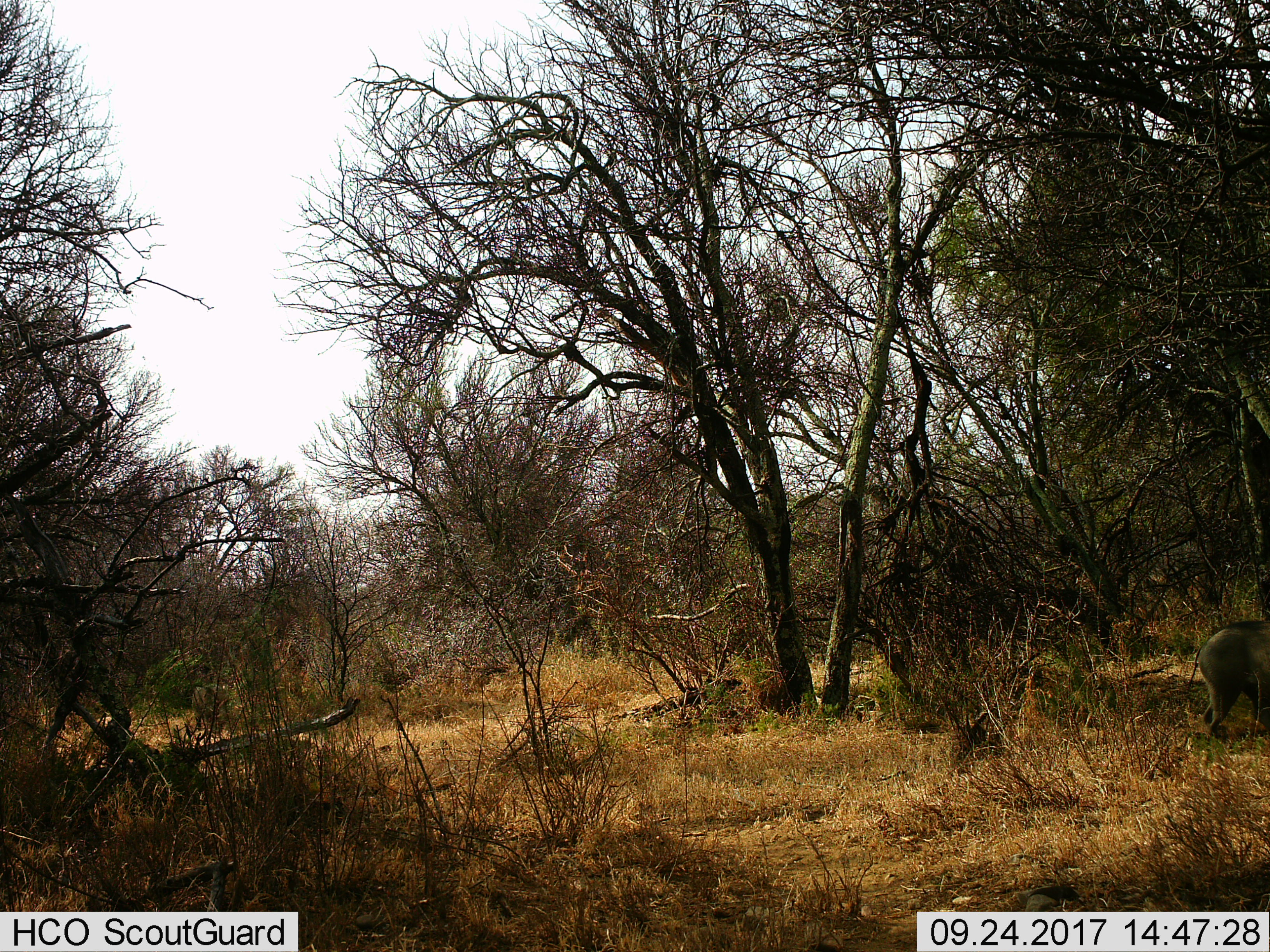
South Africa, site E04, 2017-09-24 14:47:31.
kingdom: Animalia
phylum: Chordata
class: Mammalia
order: Artiodactyla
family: Suidae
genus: Phacochoerus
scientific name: Phacochoerus africanus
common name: warthog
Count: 1.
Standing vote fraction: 67%.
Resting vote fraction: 0%.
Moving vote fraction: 33%.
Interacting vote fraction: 0%.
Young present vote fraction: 0%.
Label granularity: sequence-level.